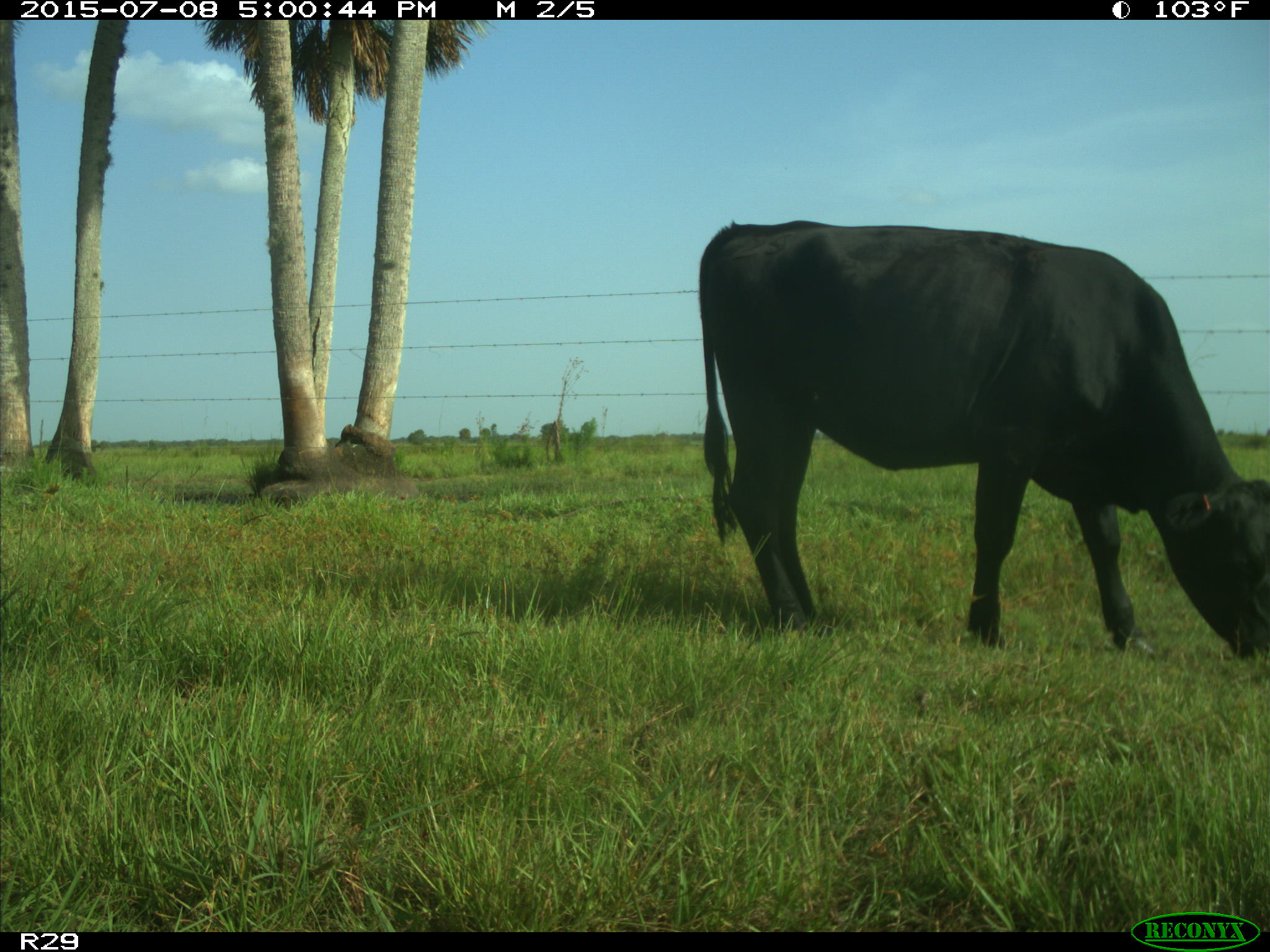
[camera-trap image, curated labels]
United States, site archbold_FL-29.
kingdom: Animalia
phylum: Chordata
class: Mammalia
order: Artiodactyla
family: Bovidae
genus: Bos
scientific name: Bos taurus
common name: domestic cow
Bos taurus (domestic cow).